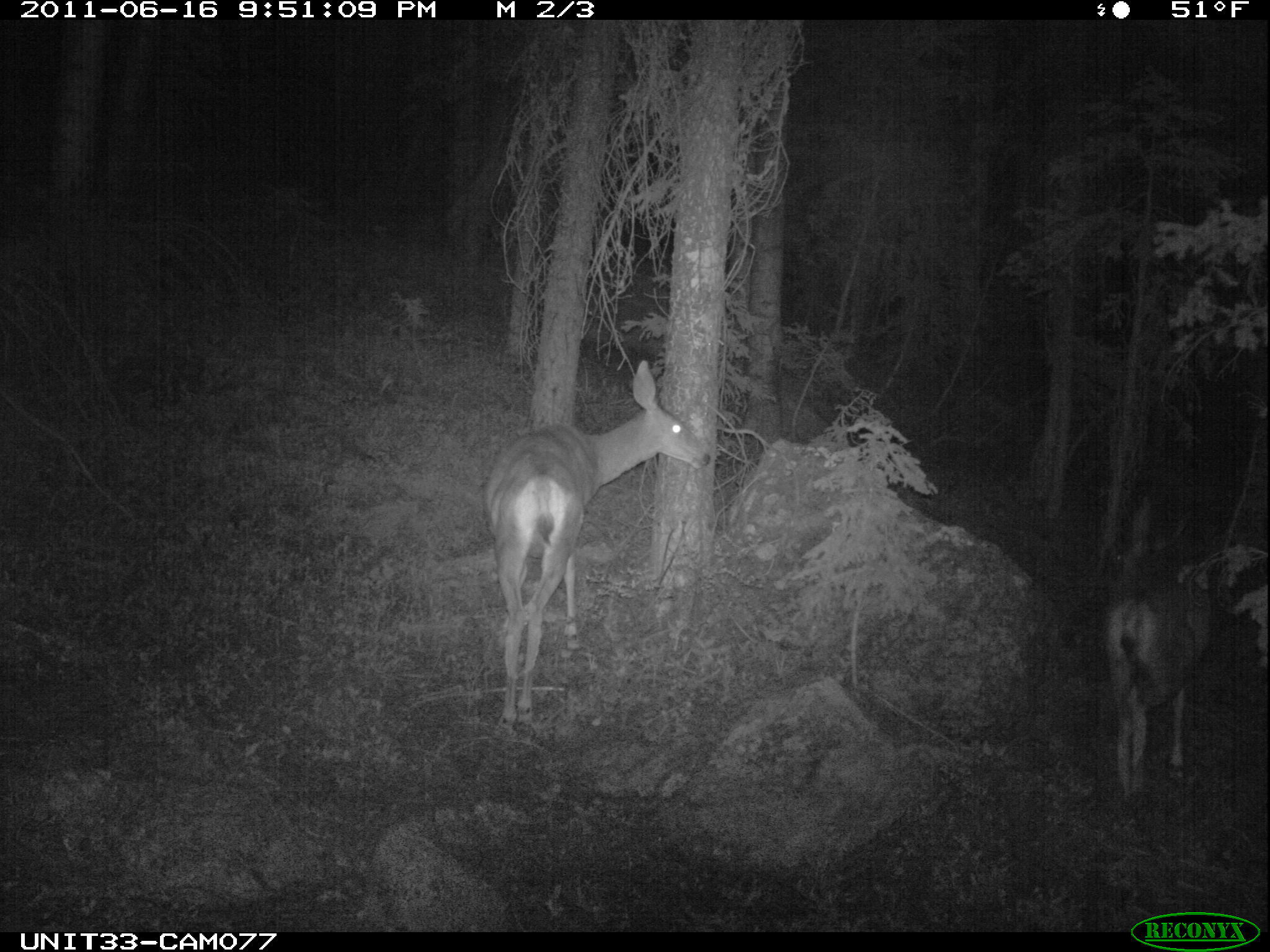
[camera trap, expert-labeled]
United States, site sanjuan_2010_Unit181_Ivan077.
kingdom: Animalia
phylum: Chordata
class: Mammalia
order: Artiodactyla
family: Cervidae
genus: Odocoileus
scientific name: Odocoileus hemionus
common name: mule deer